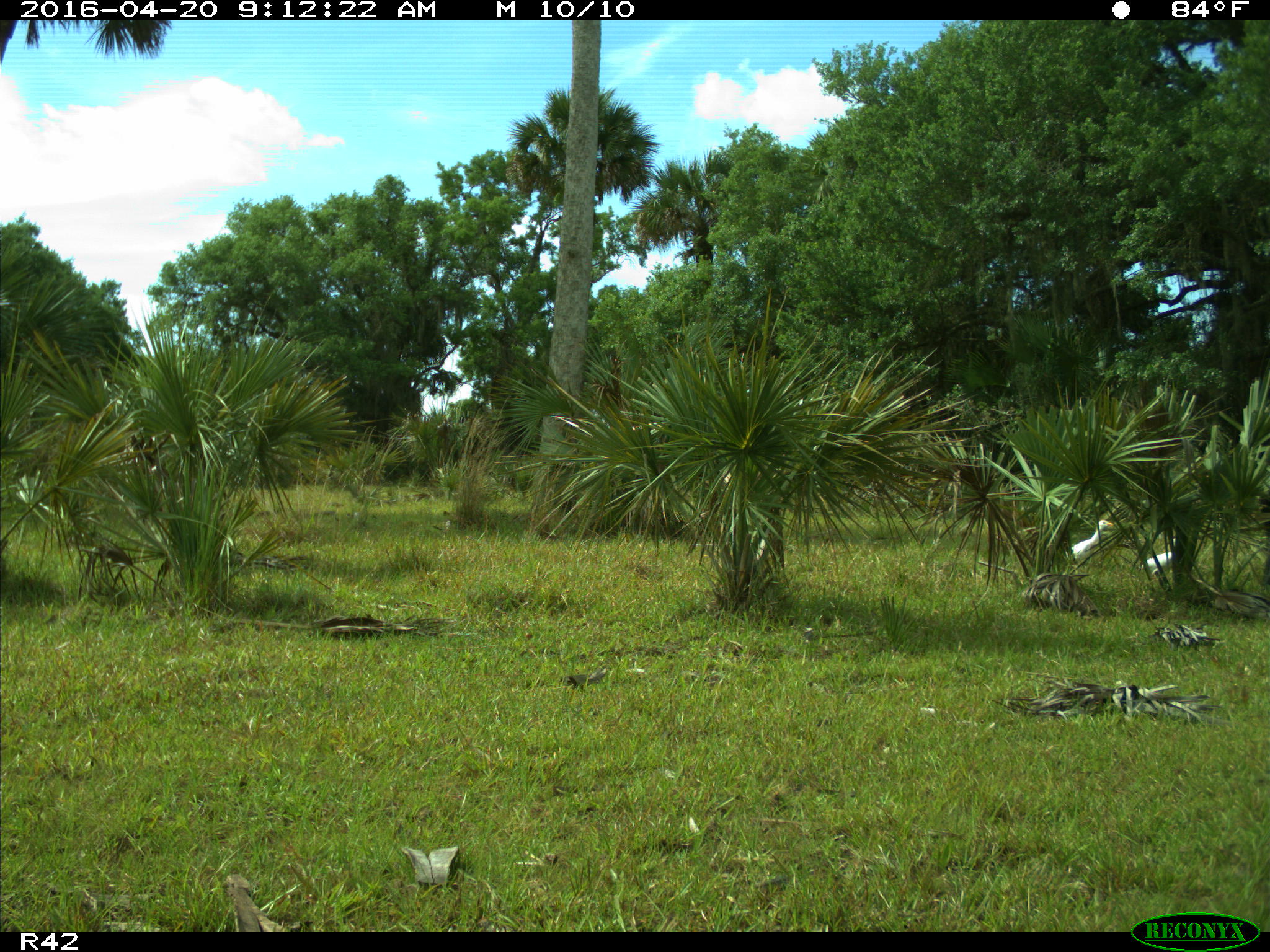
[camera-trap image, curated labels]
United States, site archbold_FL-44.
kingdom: Animalia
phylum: Chordata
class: Mammalia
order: Artiodactyla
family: Bovidae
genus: Bos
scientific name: Bos taurus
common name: domestic cow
Bos taurus (domestic cow).